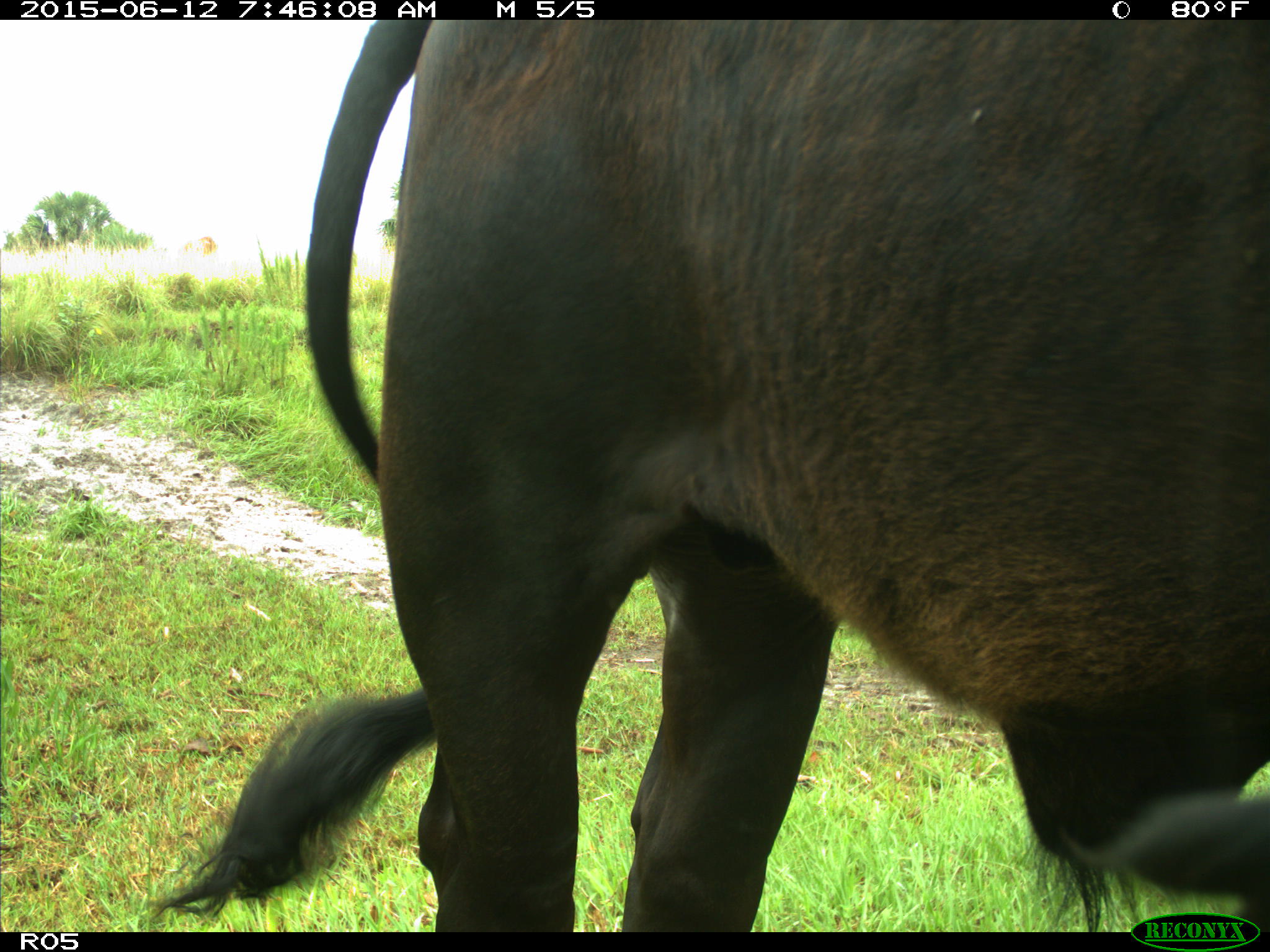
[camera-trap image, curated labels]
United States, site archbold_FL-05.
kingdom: Animalia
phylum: Chordata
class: Mammalia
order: Artiodactyla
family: Bovidae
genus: Bos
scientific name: Bos taurus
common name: domestic cow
Bos taurus (domestic cow).